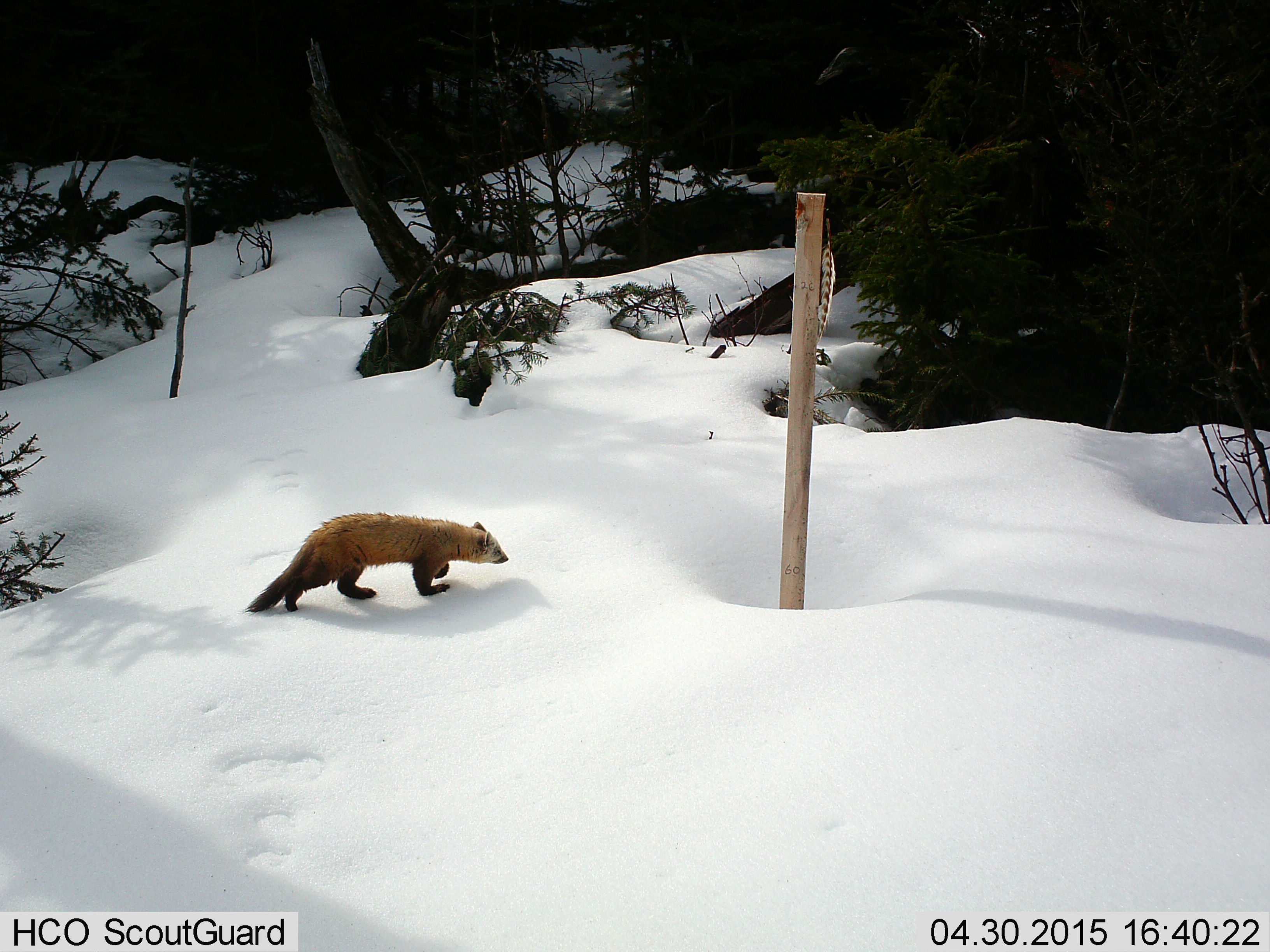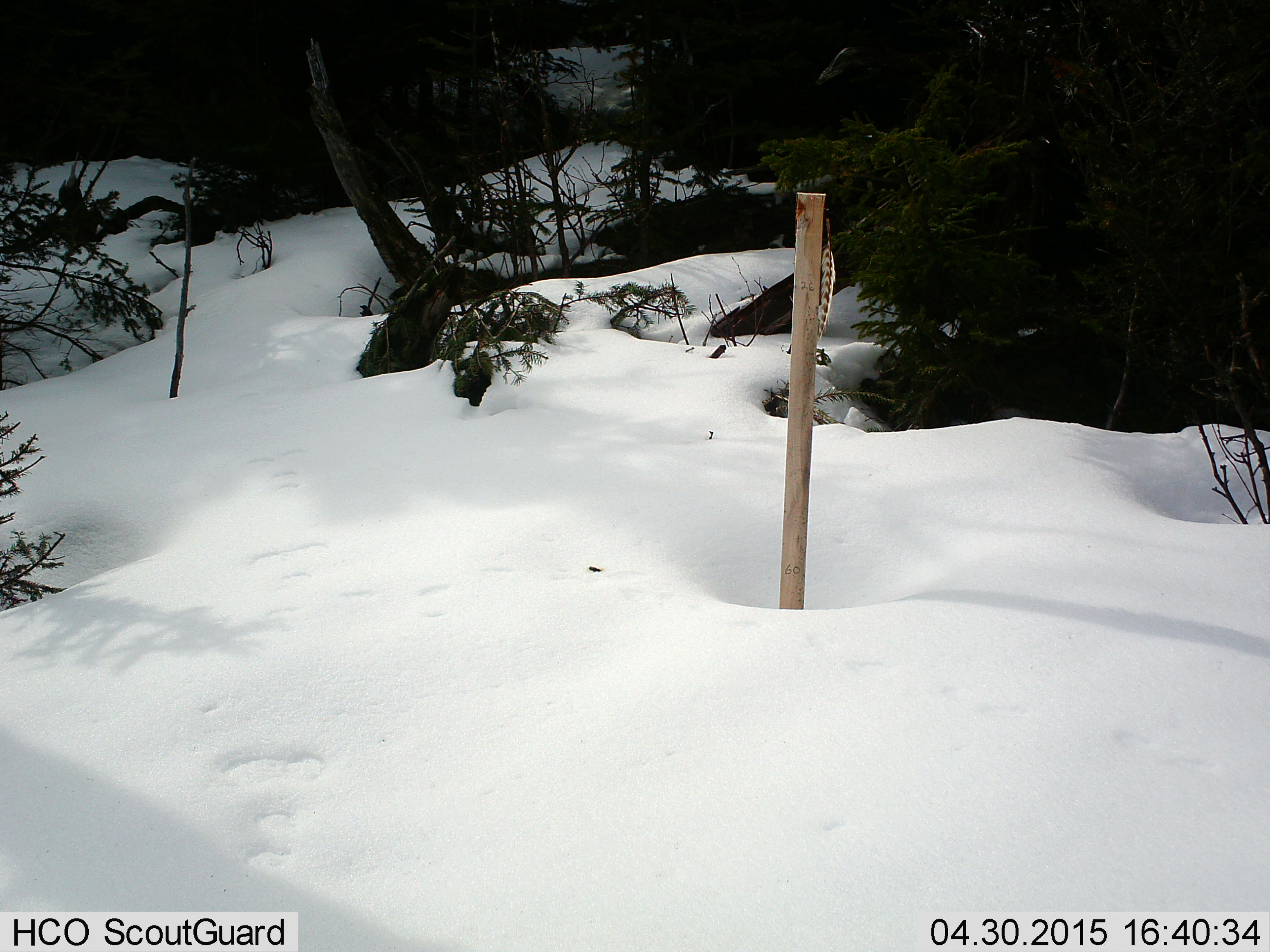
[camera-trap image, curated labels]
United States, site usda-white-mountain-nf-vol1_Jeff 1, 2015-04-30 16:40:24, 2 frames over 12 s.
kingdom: Animalia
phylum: Chordata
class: Mammalia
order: Carnivora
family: Mustelidae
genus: Martes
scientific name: Martes americana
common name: american marten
American marten (Martes americana).